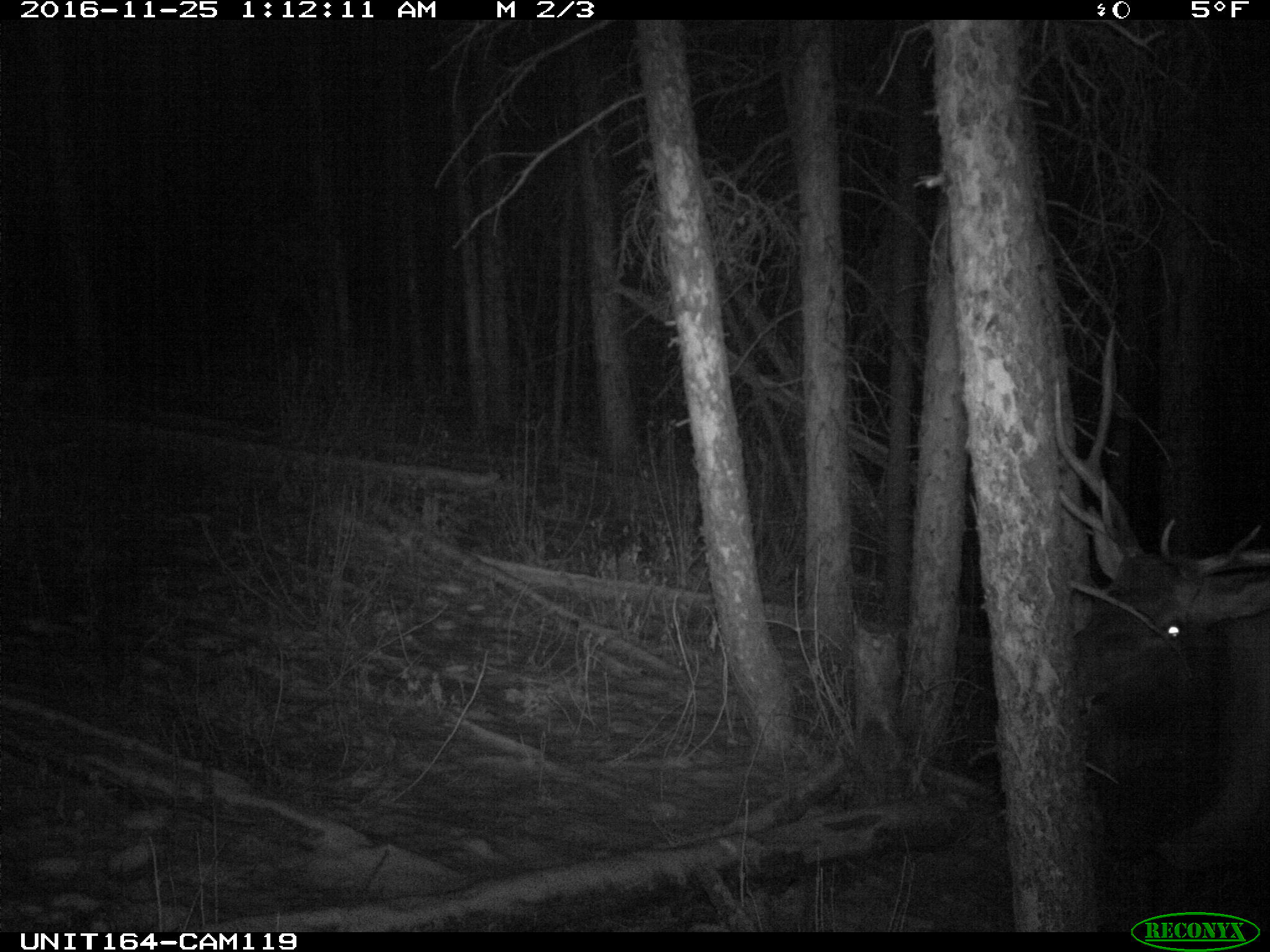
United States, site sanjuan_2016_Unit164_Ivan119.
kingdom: Animalia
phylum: Chordata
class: Mammalia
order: Artiodactyla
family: Cervidae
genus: Cervus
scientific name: Cervus elaphus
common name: red deer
Cervus elaphus (red deer).